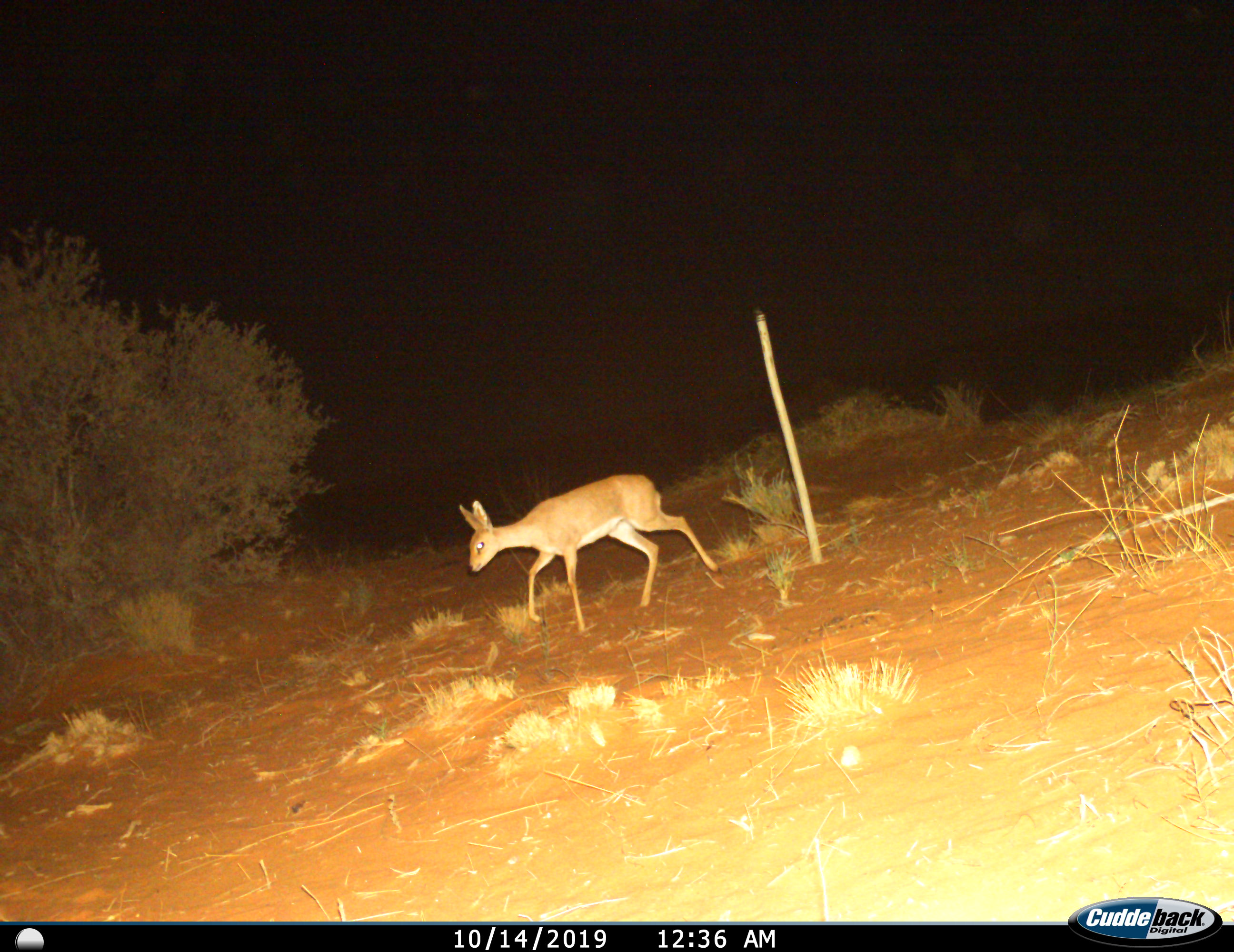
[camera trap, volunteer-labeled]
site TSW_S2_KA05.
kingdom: Animalia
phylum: Chordata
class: Mammalia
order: Artiodactyla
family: Bovidae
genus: Raphicerus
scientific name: Raphicerus campestris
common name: steenbok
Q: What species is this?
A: Steenbok (Raphicerus campestris).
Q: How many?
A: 1.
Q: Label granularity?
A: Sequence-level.